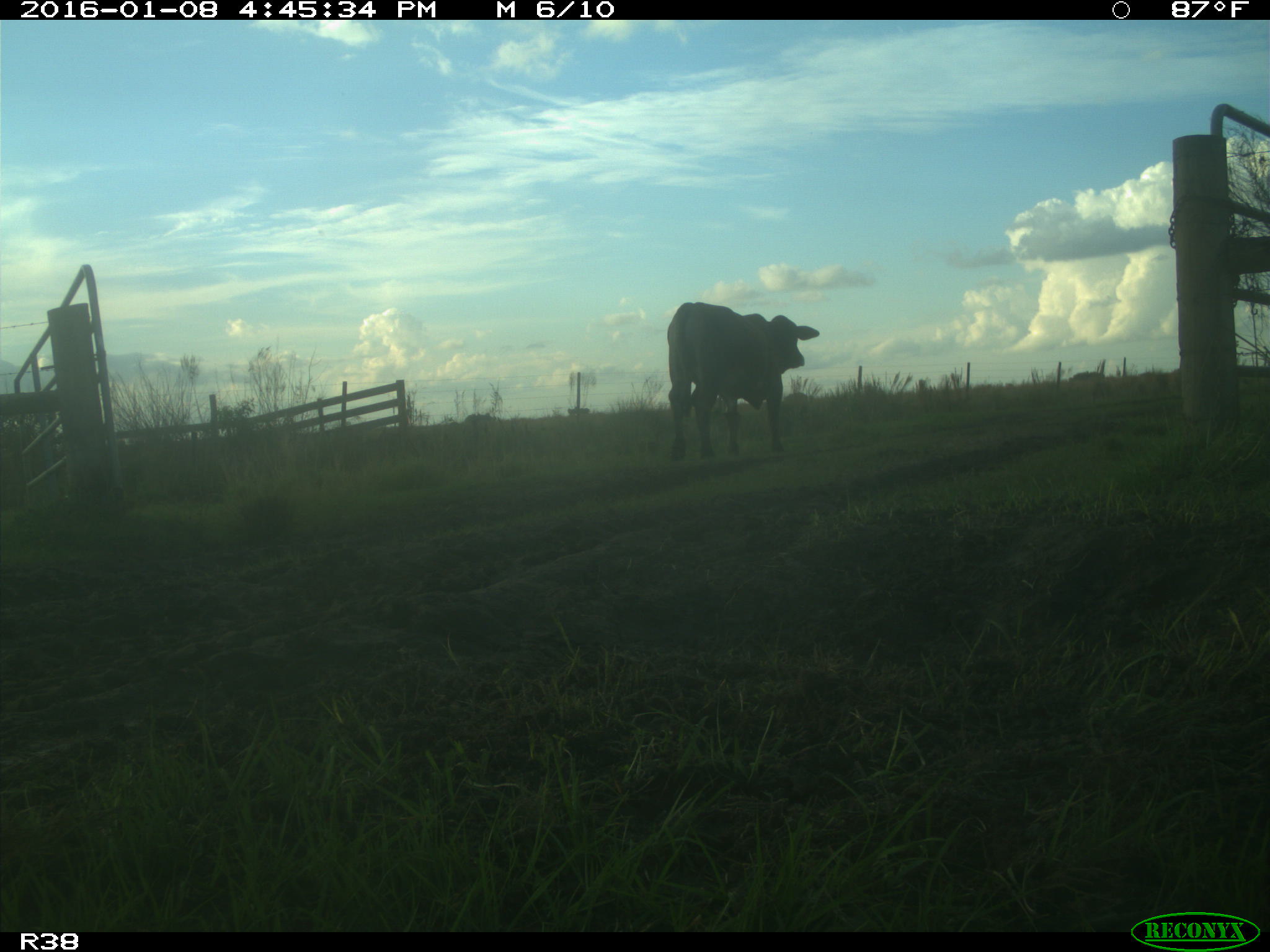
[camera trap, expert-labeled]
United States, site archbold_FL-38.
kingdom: Animalia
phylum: Chordata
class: Mammalia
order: Artiodactyla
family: Bovidae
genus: Bos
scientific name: Bos taurus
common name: domestic cow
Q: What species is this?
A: Bos taurus (domestic cow).